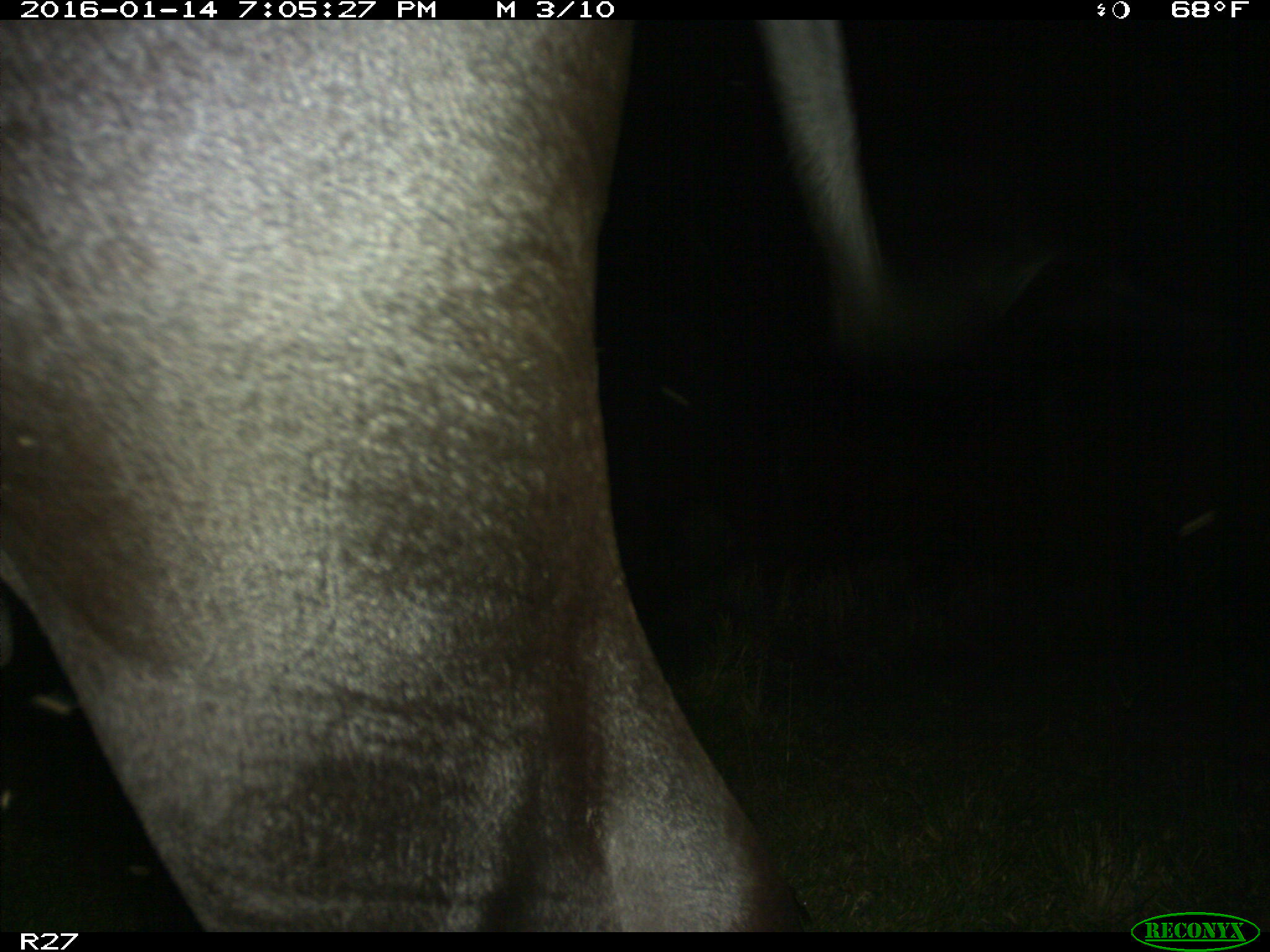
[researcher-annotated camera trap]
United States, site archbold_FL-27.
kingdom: Animalia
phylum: Chordata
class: Mammalia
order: Artiodactyla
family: Bovidae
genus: Bos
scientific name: Bos taurus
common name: domestic cow